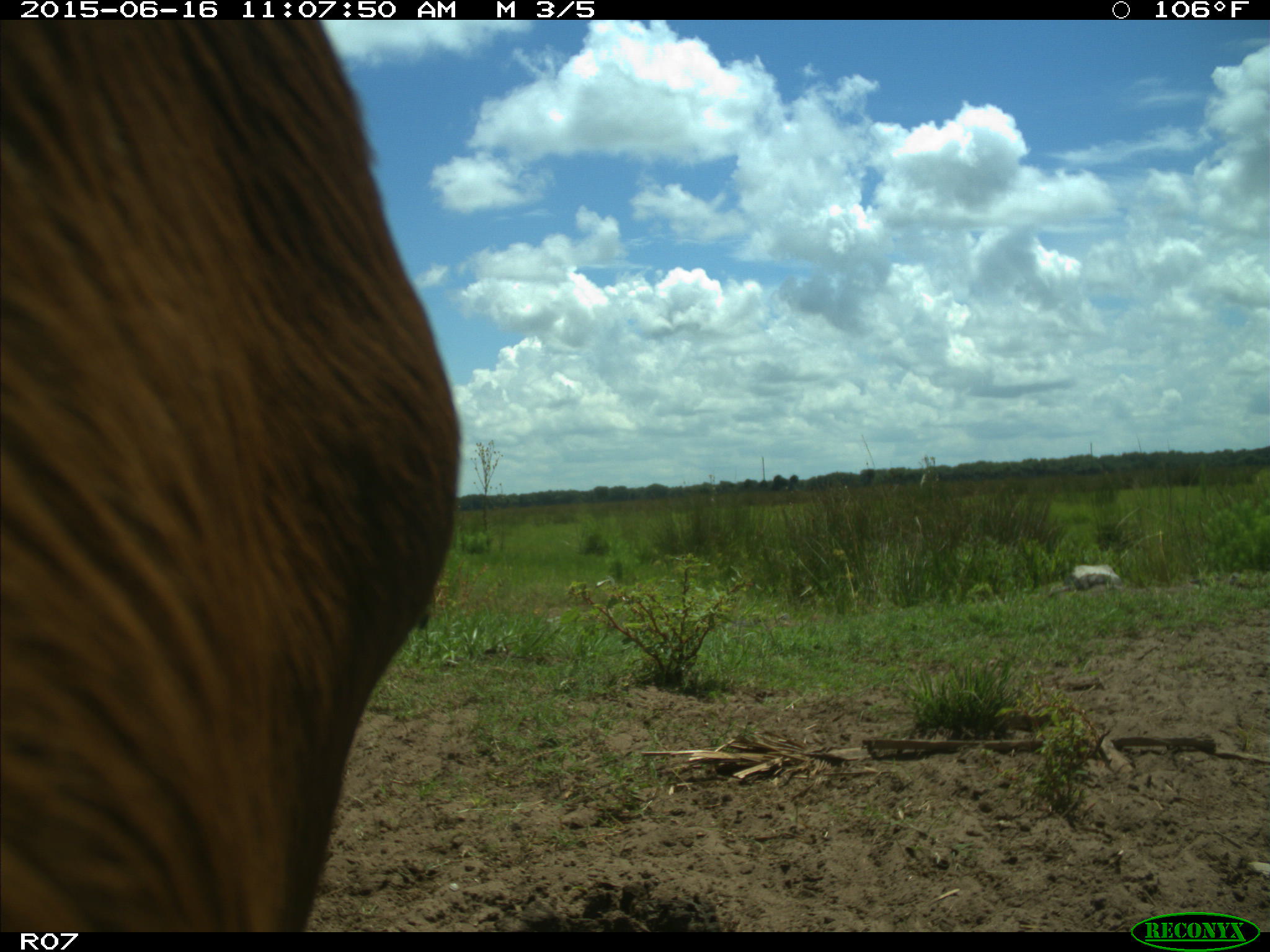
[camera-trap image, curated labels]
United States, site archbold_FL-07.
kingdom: Animalia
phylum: Chordata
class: Mammalia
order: Artiodactyla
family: Bovidae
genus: Bos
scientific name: Bos taurus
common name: domestic cow